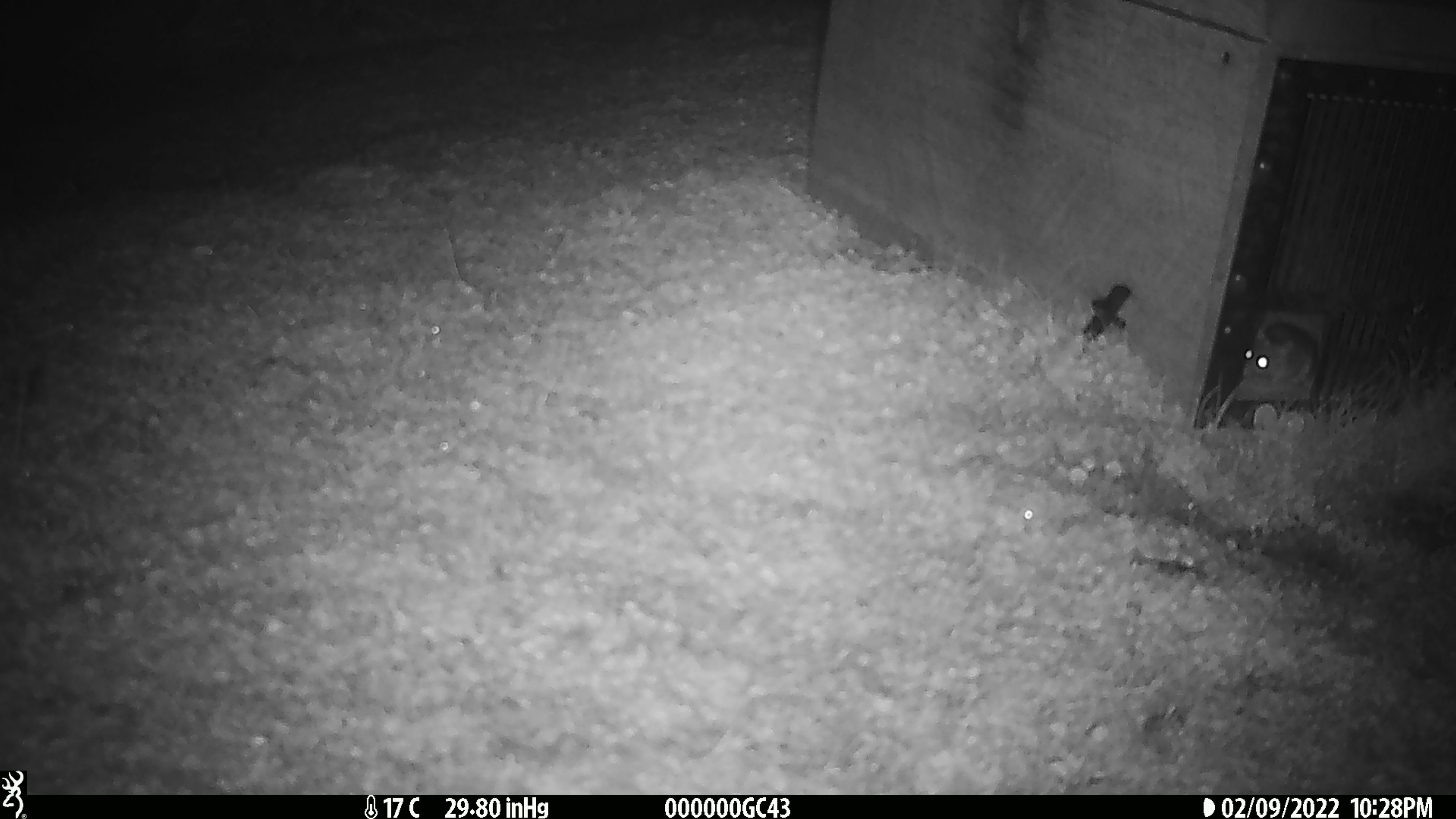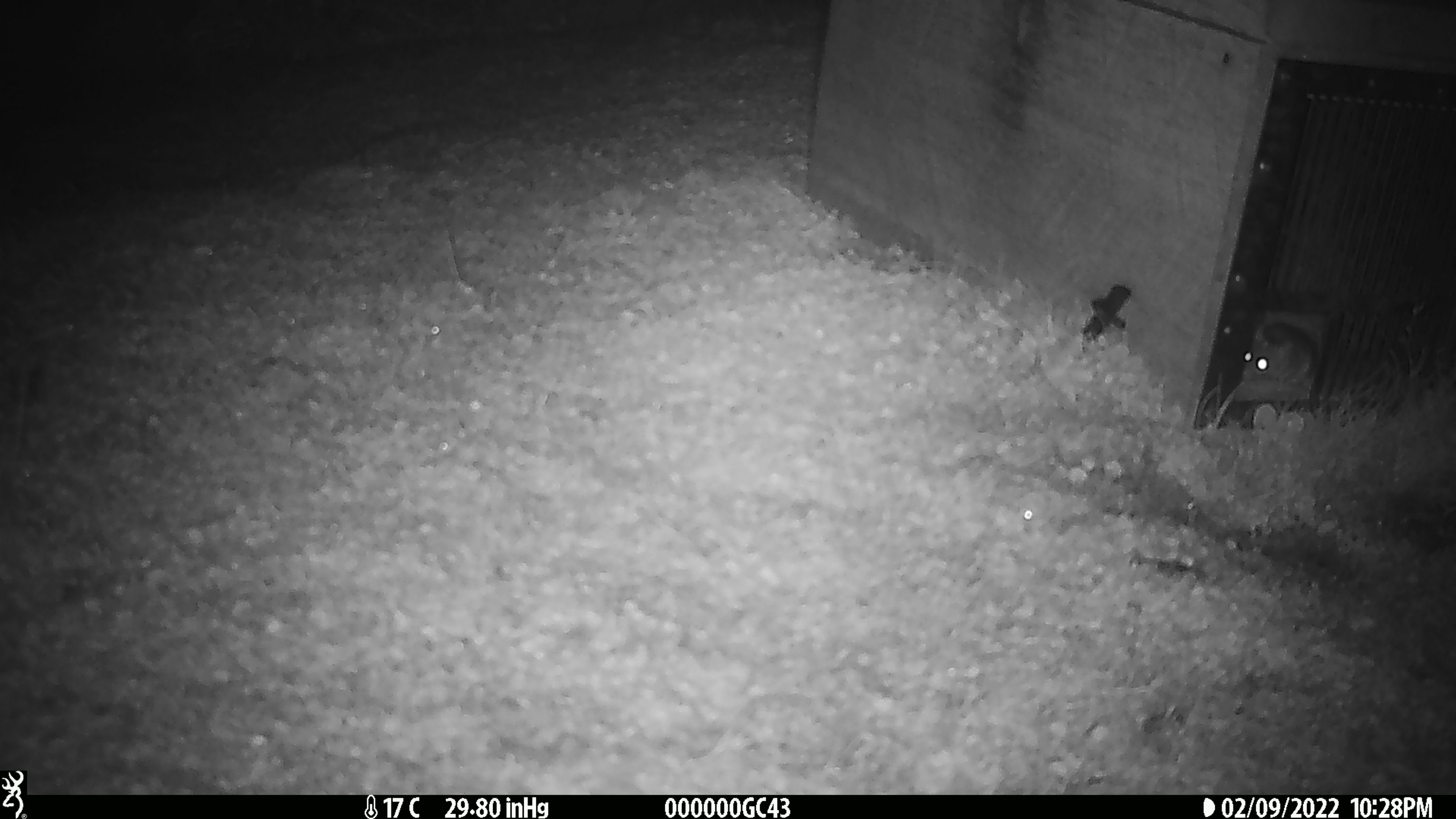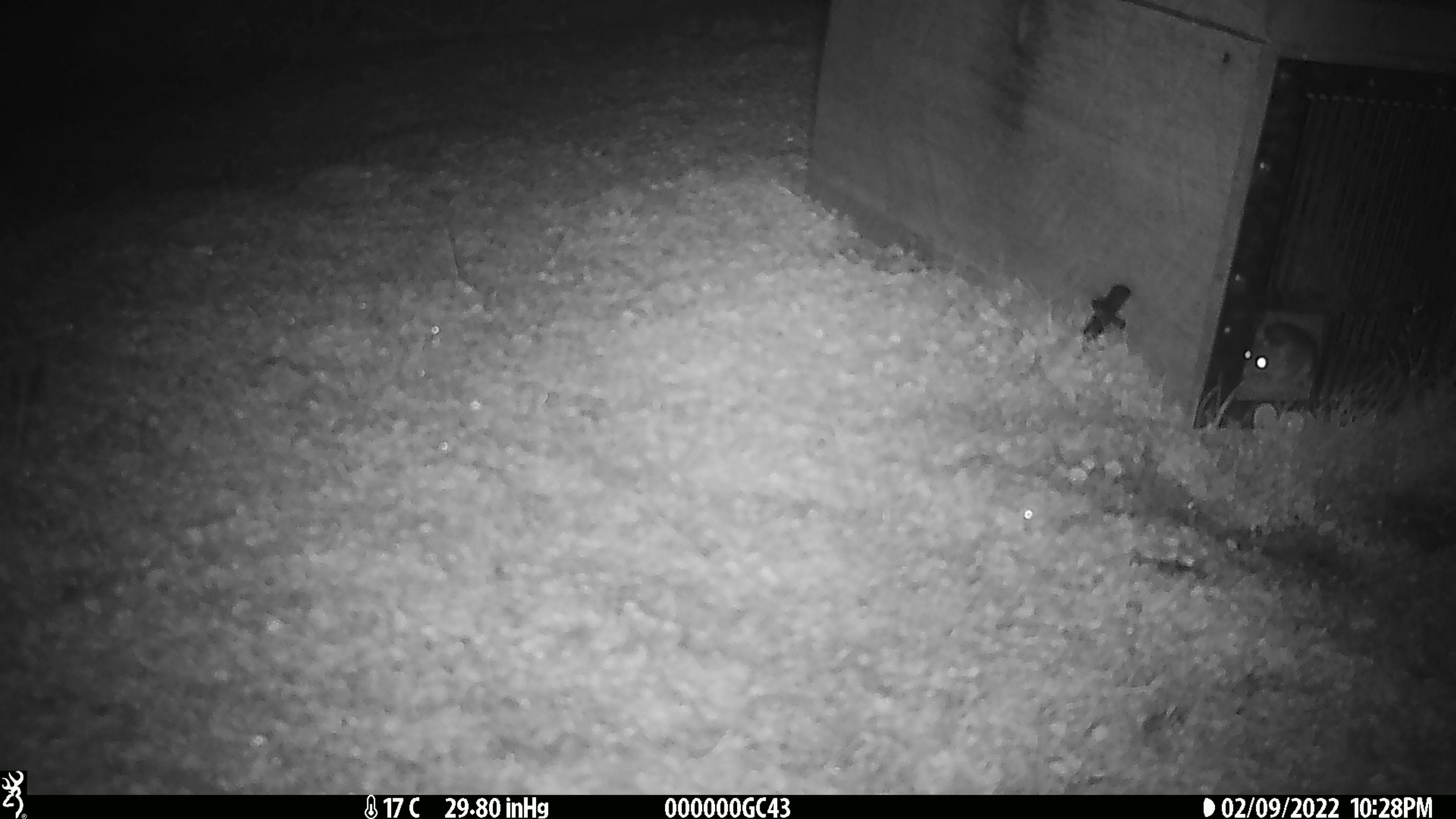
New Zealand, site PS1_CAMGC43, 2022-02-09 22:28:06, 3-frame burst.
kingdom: Animalia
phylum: Chordata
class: Mammalia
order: Rodentia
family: Muridae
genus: Mus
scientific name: Mus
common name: mouse